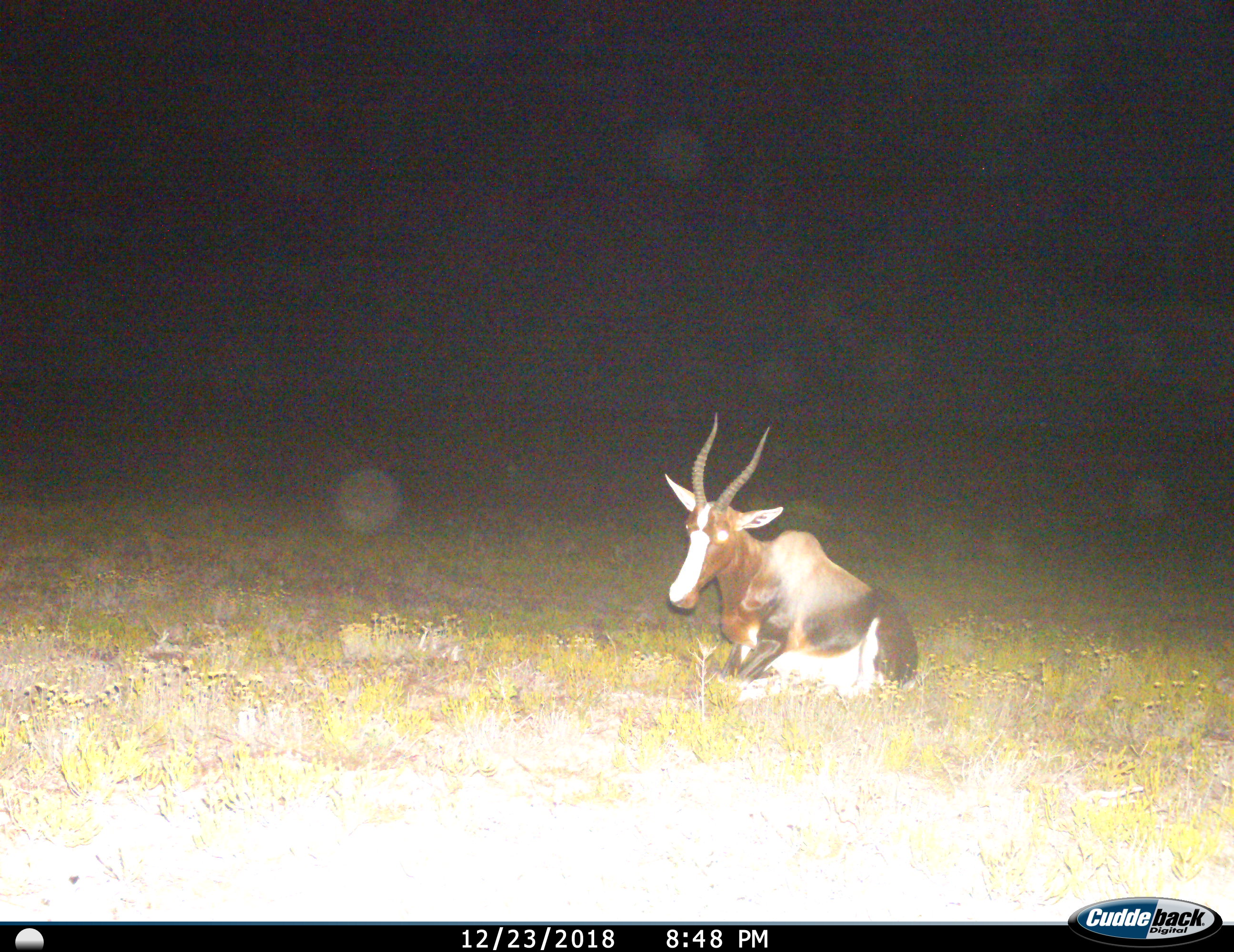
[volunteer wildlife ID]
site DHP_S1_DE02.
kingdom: Animalia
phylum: Chordata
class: Mammalia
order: Artiodactyla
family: Bovidae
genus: Damaliscus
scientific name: Damaliscus pygargus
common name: bontebok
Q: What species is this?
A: Bontebok (Damaliscus pygargus).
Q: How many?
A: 1.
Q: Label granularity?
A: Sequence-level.